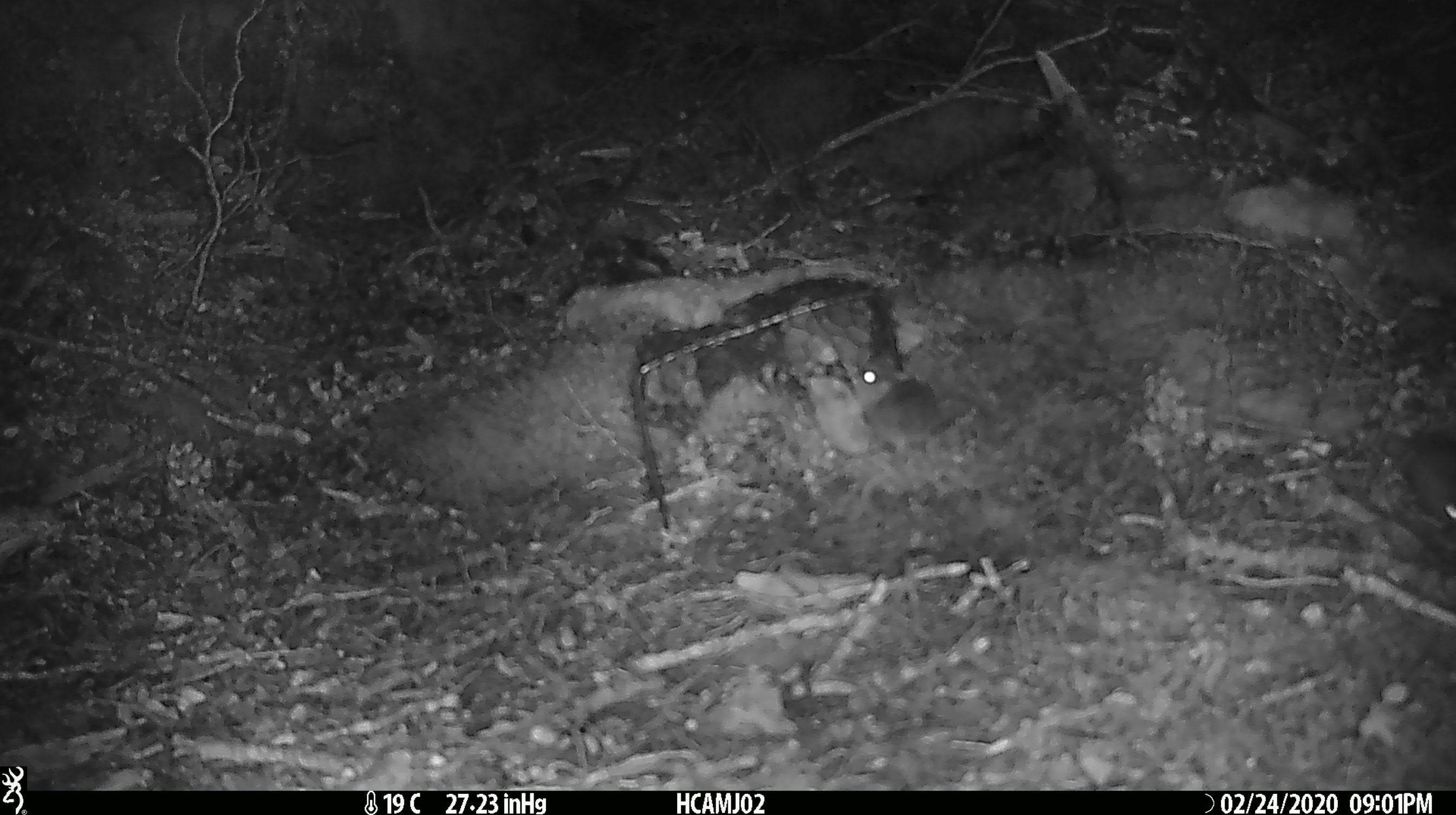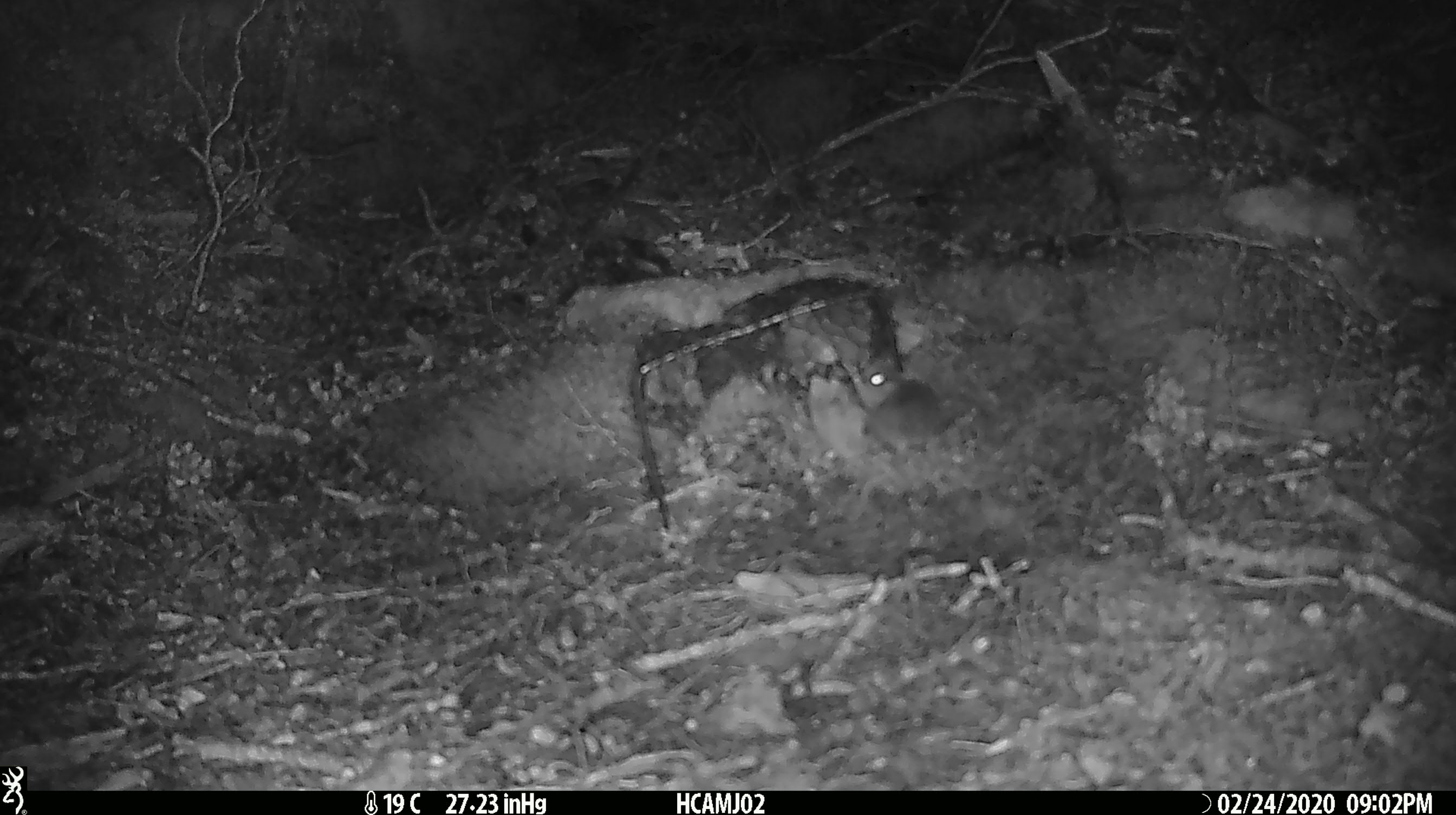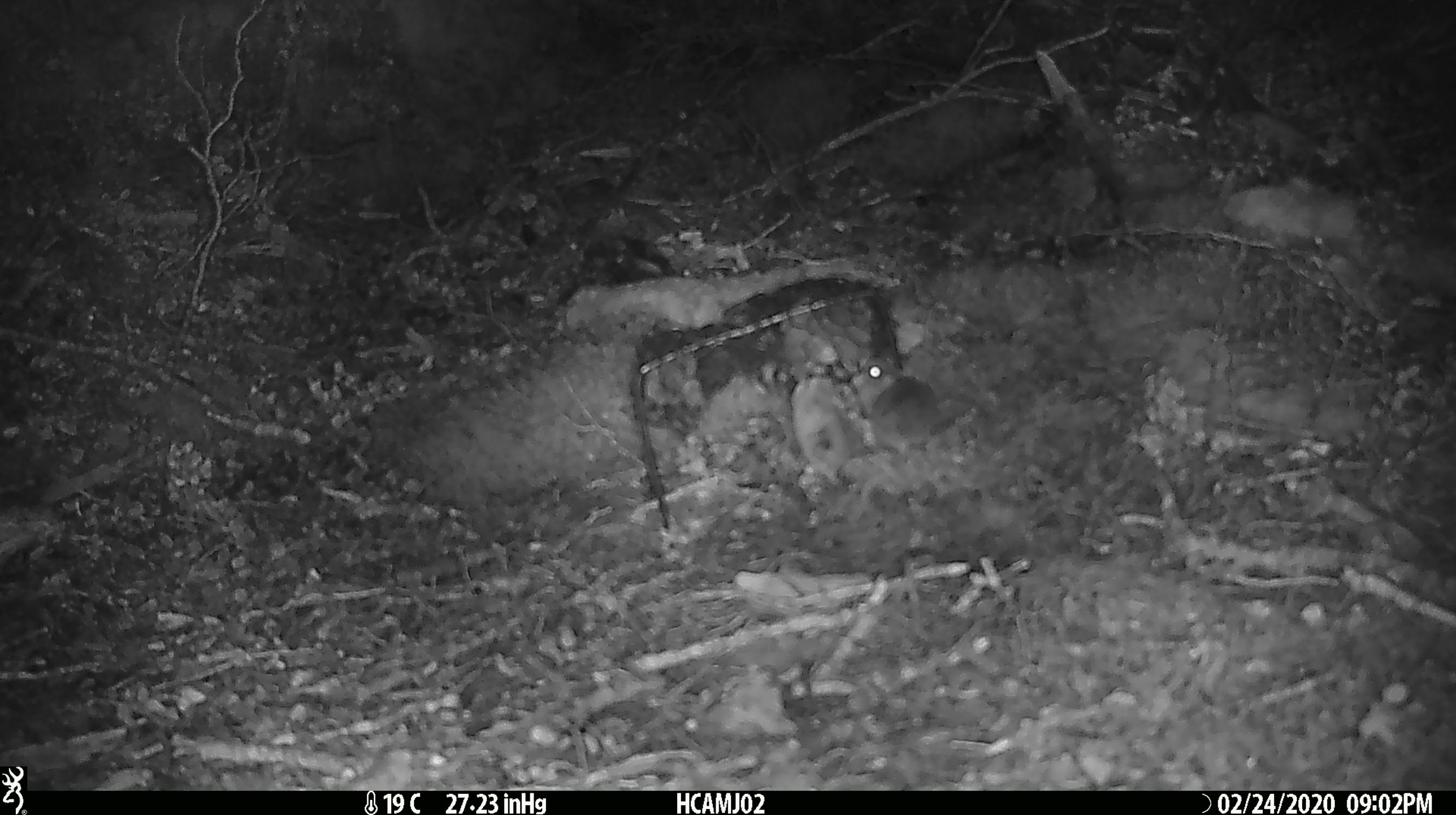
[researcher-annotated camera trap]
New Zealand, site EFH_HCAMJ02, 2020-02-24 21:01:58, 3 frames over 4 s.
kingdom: Animalia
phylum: Chordata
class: Mammalia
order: Rodentia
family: Muridae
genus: Mus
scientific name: Mus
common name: mouse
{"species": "mouse (Mus)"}